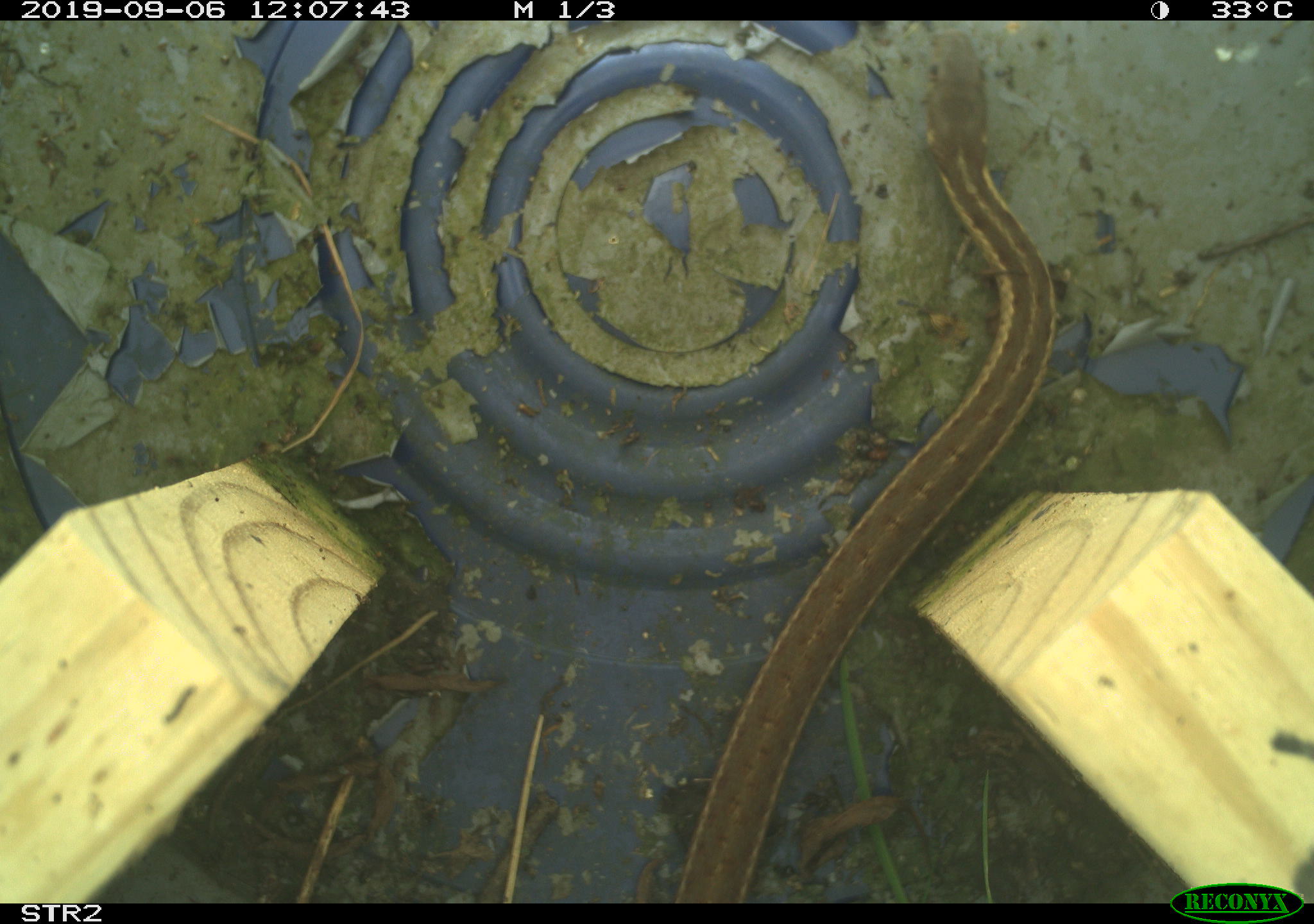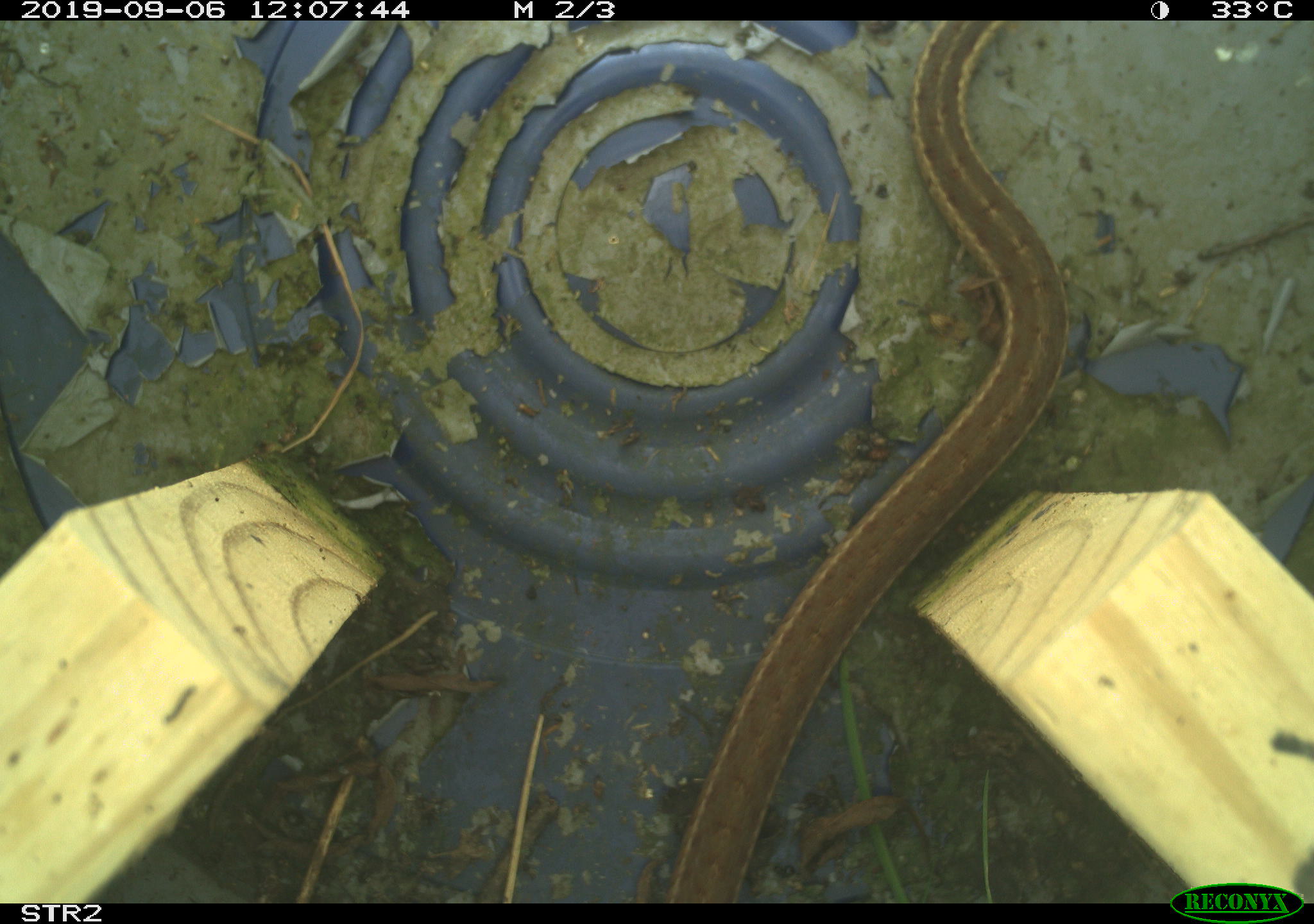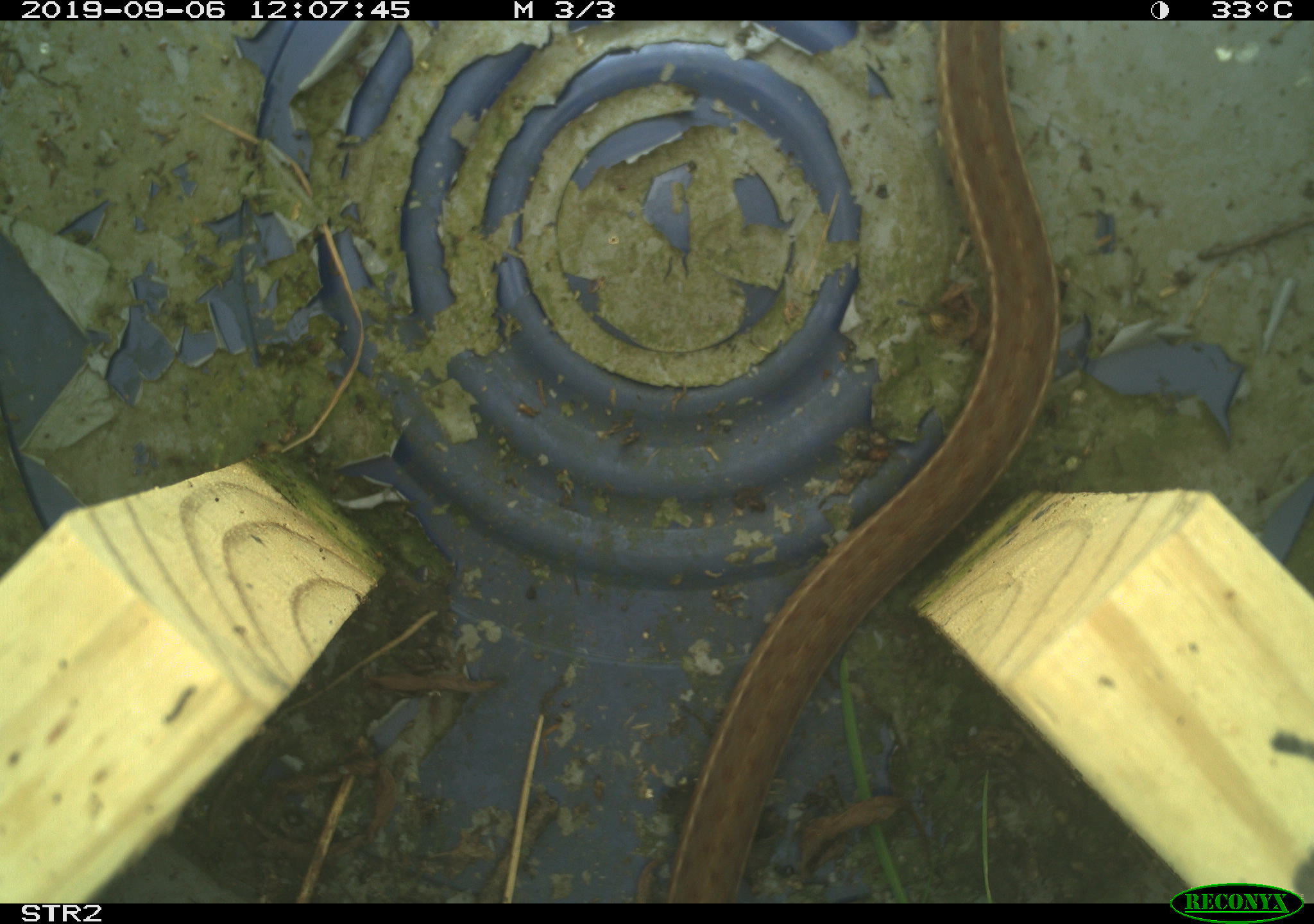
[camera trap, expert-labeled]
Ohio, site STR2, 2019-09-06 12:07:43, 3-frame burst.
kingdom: Animalia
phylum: Chordata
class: Reptilia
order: Squamata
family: Colubridae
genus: Thamnophis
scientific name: Thamnophis sirtalis sirtalis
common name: eastern gartersnake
Eastern gartersnake (Thamnophis sirtalis sirtalis).